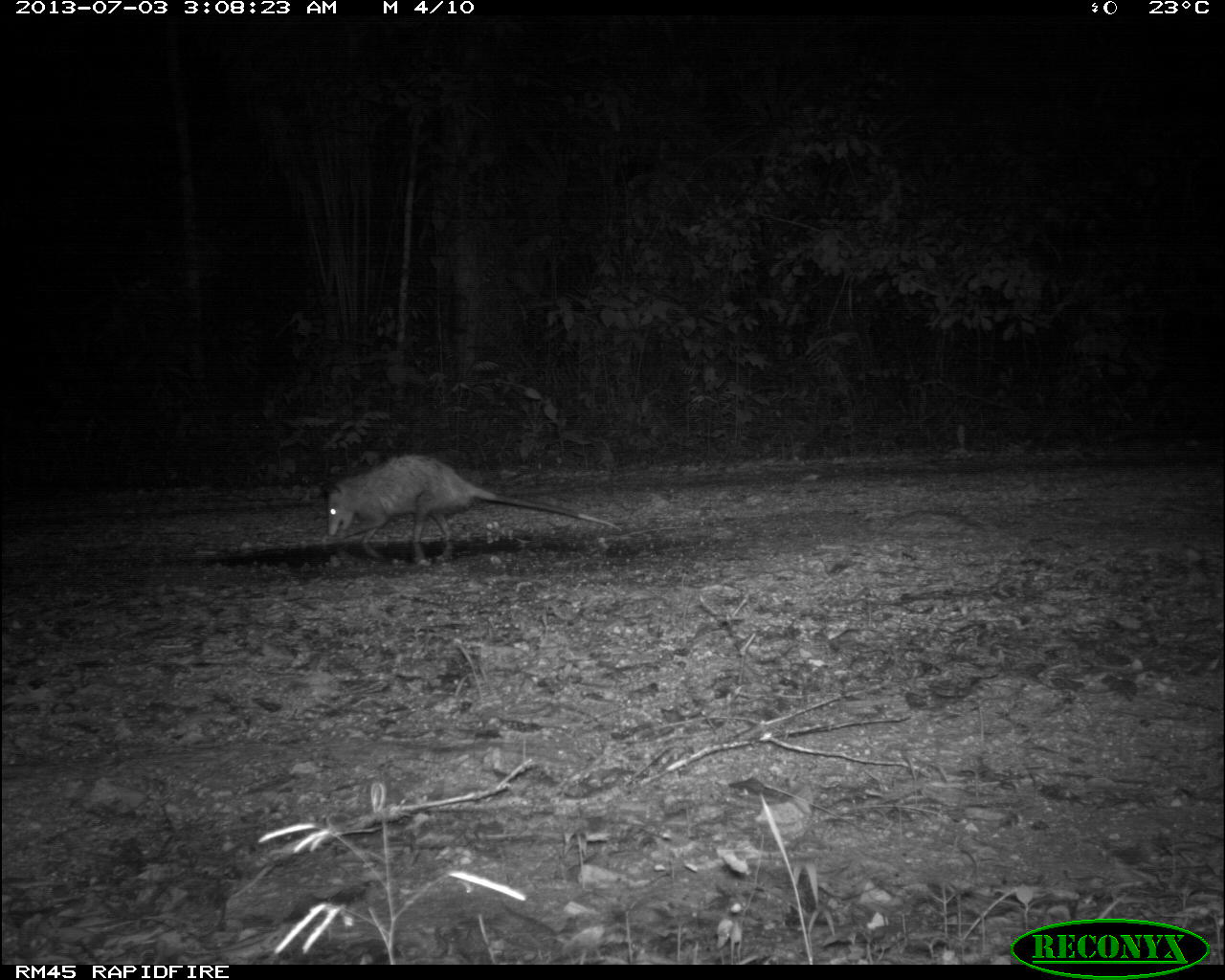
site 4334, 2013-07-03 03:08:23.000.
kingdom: Animalia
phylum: Chordata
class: Mammalia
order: Didelphimorphia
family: Didelphidae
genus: Didelphis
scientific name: Didelphis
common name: american opossums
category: didelphis sp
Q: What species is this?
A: Didelphis sp (american opossums) (Didelphis).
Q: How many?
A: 1.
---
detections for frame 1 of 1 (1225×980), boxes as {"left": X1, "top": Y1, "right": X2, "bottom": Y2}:
didelphis sp: {"left": 327, "top": 454, "right": 623, "bottom": 564}